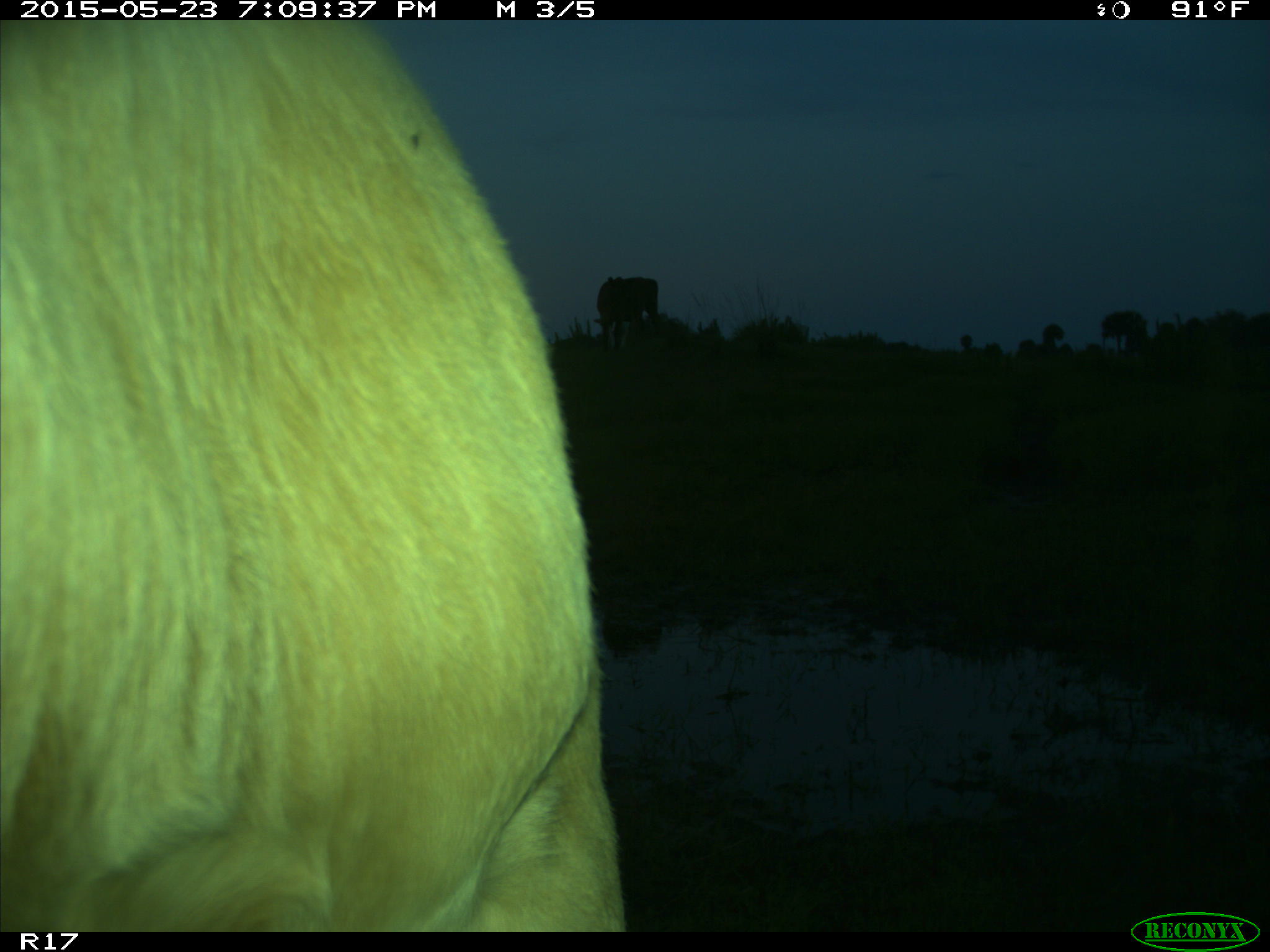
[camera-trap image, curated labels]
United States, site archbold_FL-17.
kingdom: Animalia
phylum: Chordata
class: Mammalia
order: Artiodactyla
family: Bovidae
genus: Bos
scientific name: Bos taurus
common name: domestic cow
Bos taurus (domestic cow).